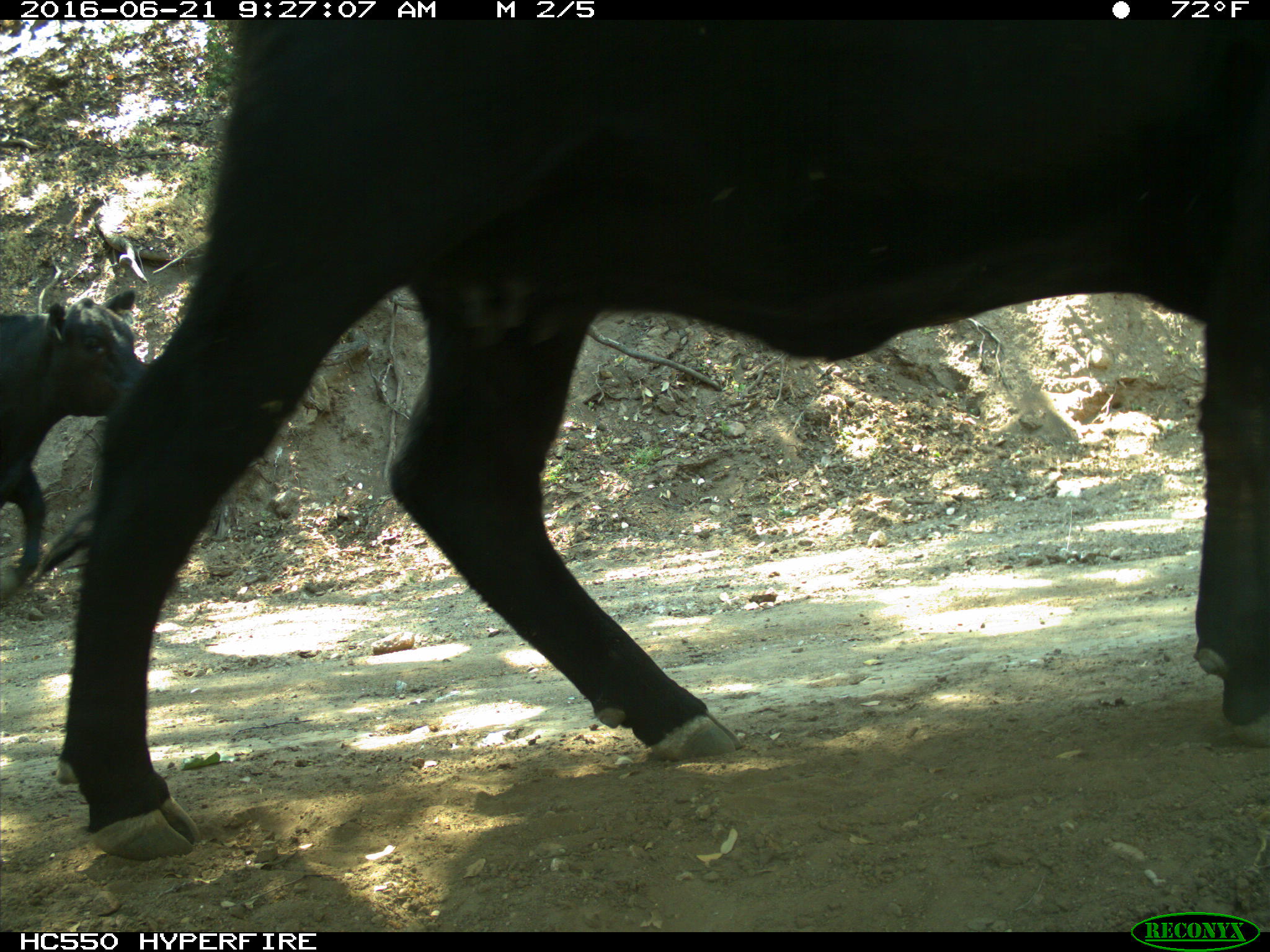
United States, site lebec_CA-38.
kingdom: Animalia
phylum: Chordata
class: Mammalia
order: Artiodactyla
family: Bovidae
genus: Bos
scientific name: Bos taurus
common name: domestic cow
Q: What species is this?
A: Bos taurus (domestic cow).